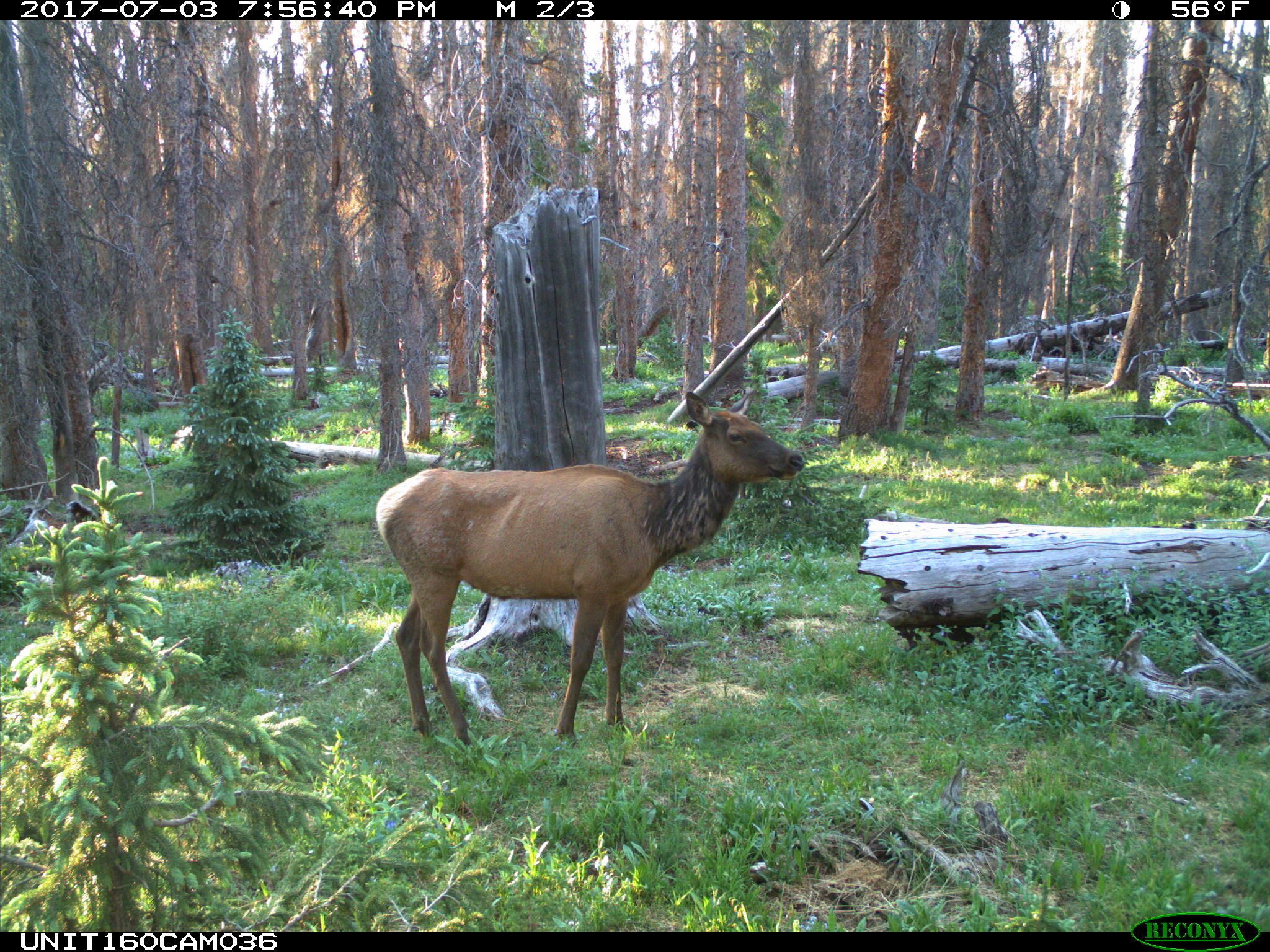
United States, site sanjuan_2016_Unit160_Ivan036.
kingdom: Animalia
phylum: Chordata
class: Mammalia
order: Artiodactyla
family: Cervidae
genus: Cervus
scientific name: Cervus elaphus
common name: red deer